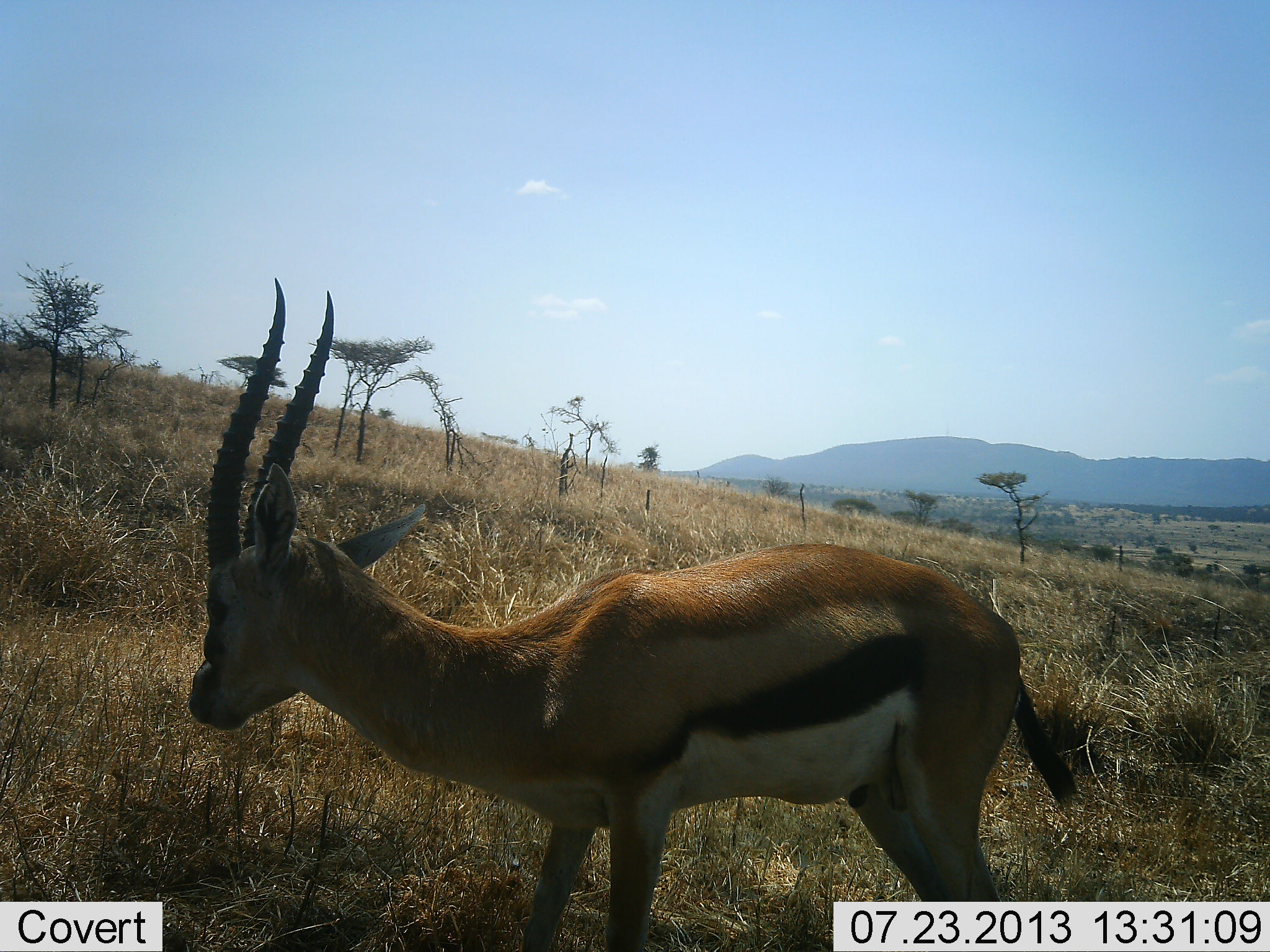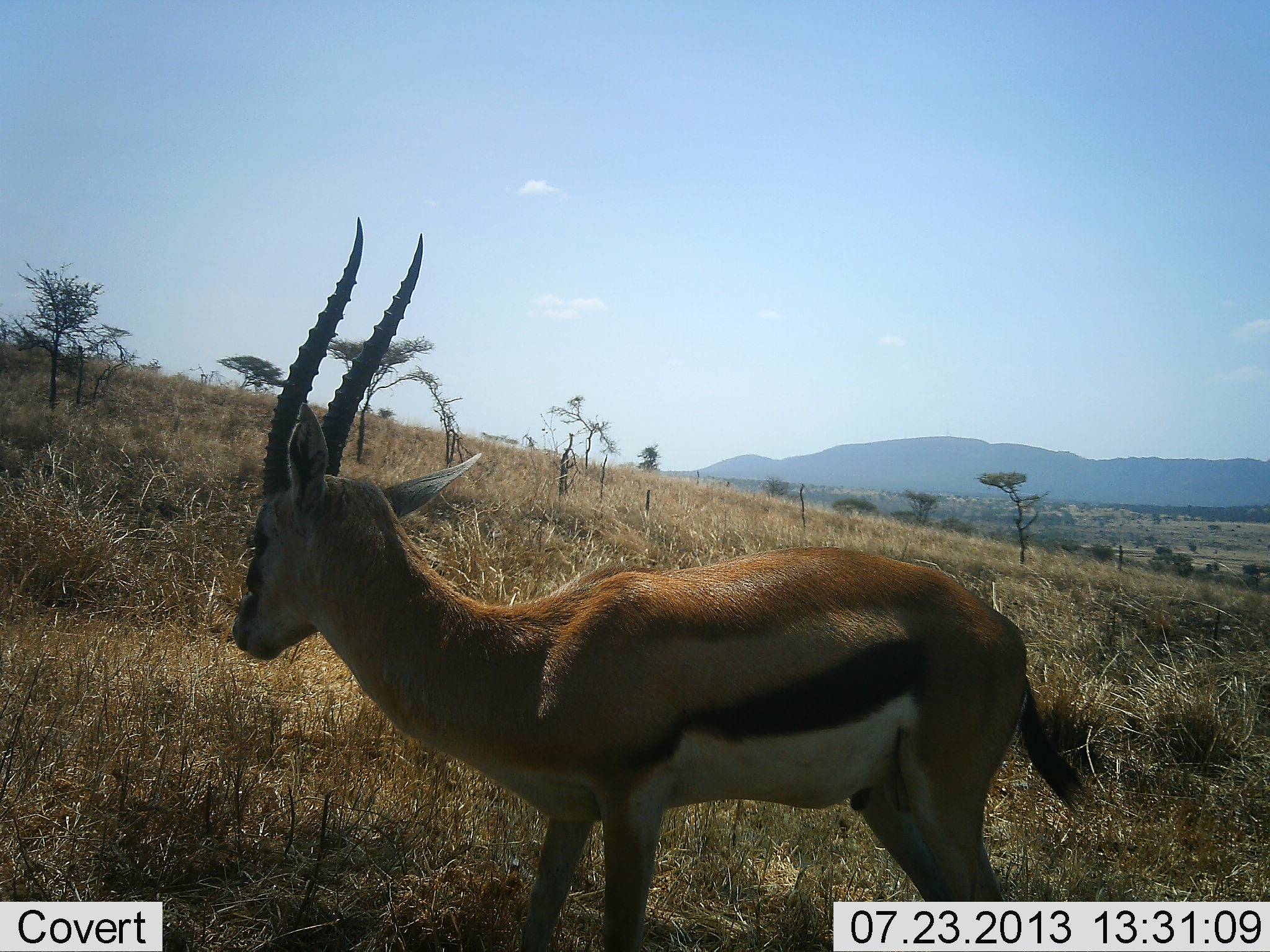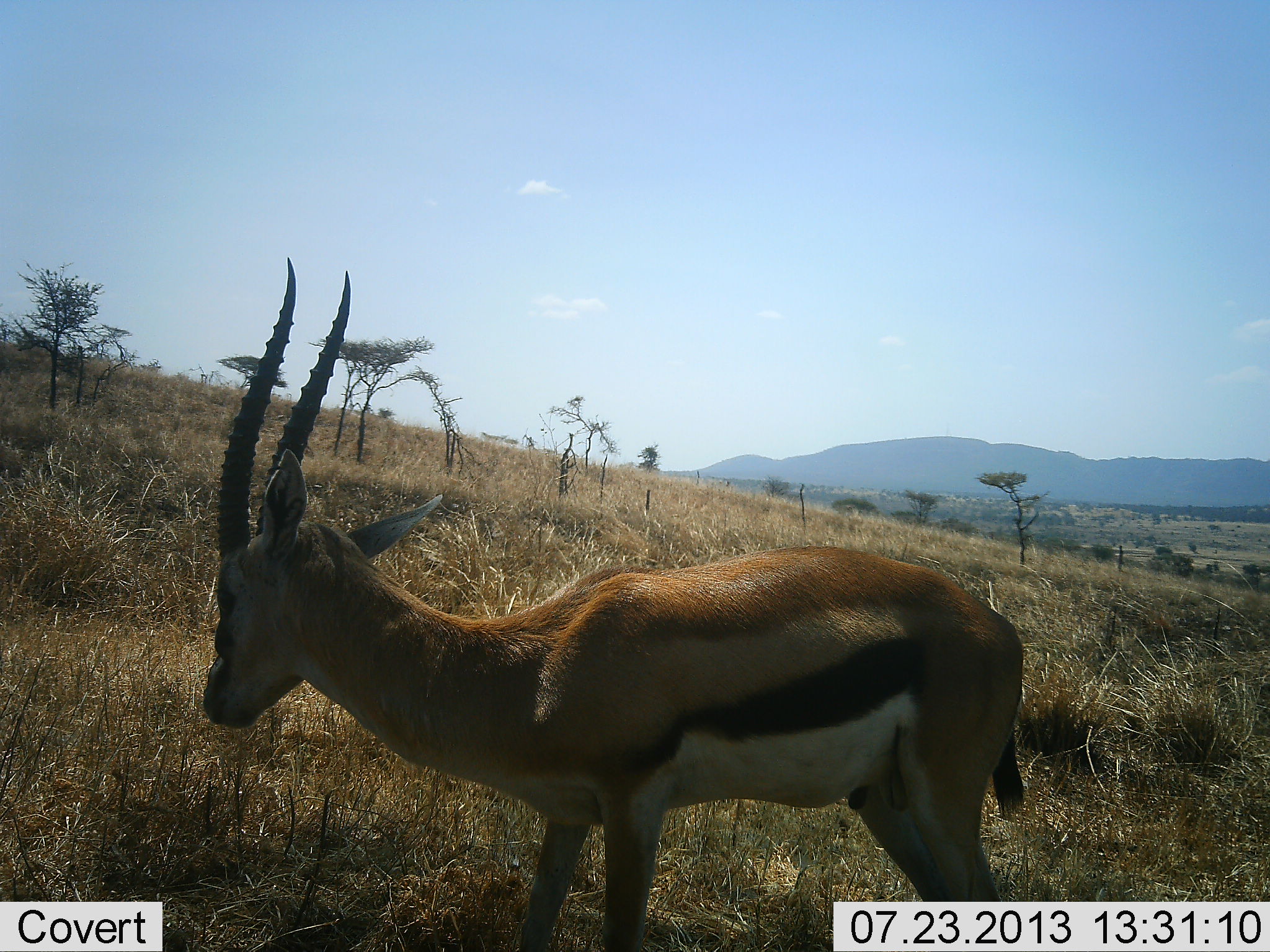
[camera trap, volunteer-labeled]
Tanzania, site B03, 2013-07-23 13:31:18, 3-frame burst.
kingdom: Animalia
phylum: Chordata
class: Mammalia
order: Artiodactyla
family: Bovidae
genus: Eudorcas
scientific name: Eudorcas thomsonii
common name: thomson's gazelle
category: gazellethomsons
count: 1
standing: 100%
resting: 10%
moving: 10%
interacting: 10%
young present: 0%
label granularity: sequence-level